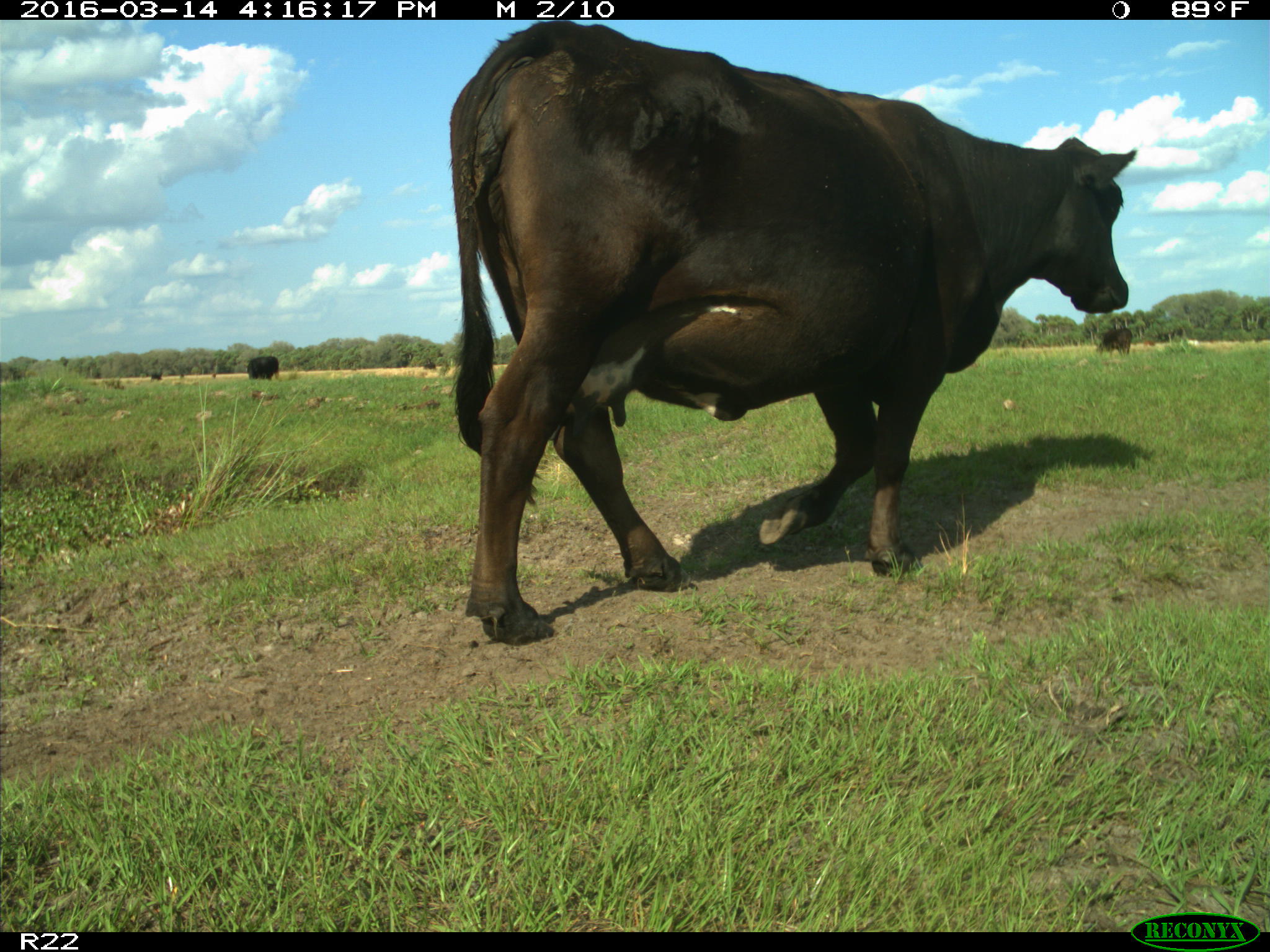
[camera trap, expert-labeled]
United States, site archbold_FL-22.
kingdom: Animalia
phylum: Chordata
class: Mammalia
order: Artiodactyla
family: Bovidae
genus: Bos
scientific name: Bos taurus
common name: domestic cow